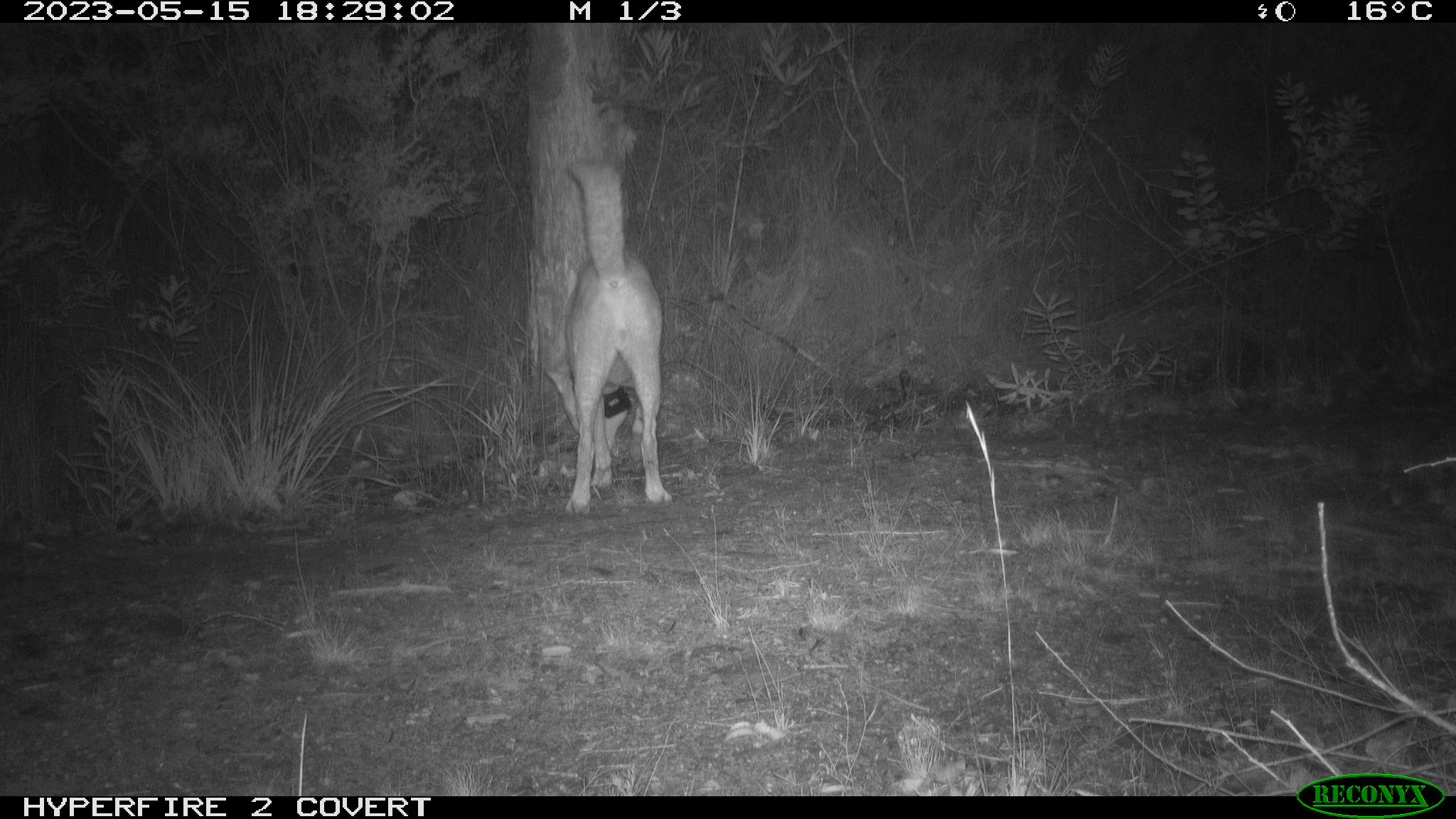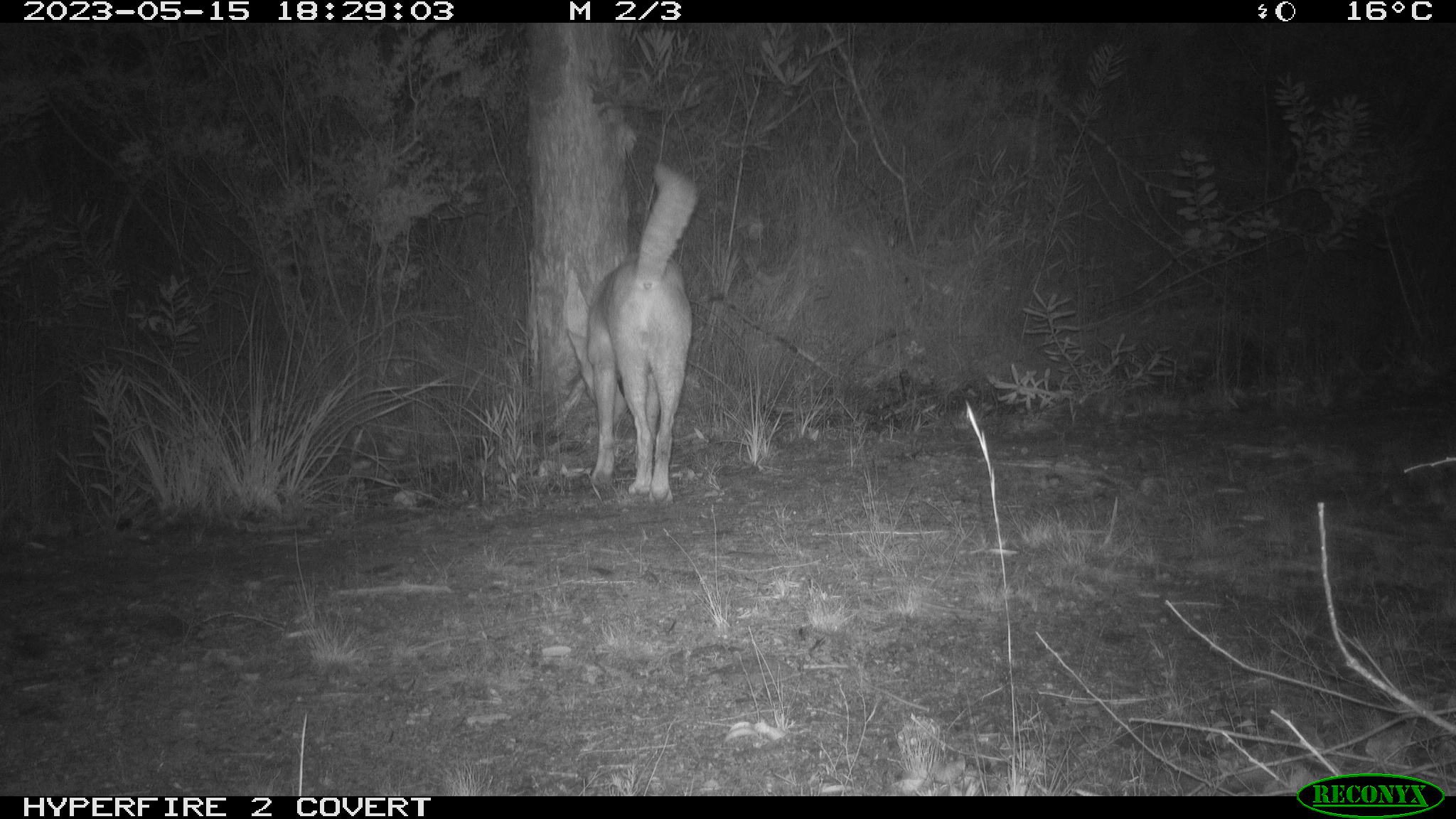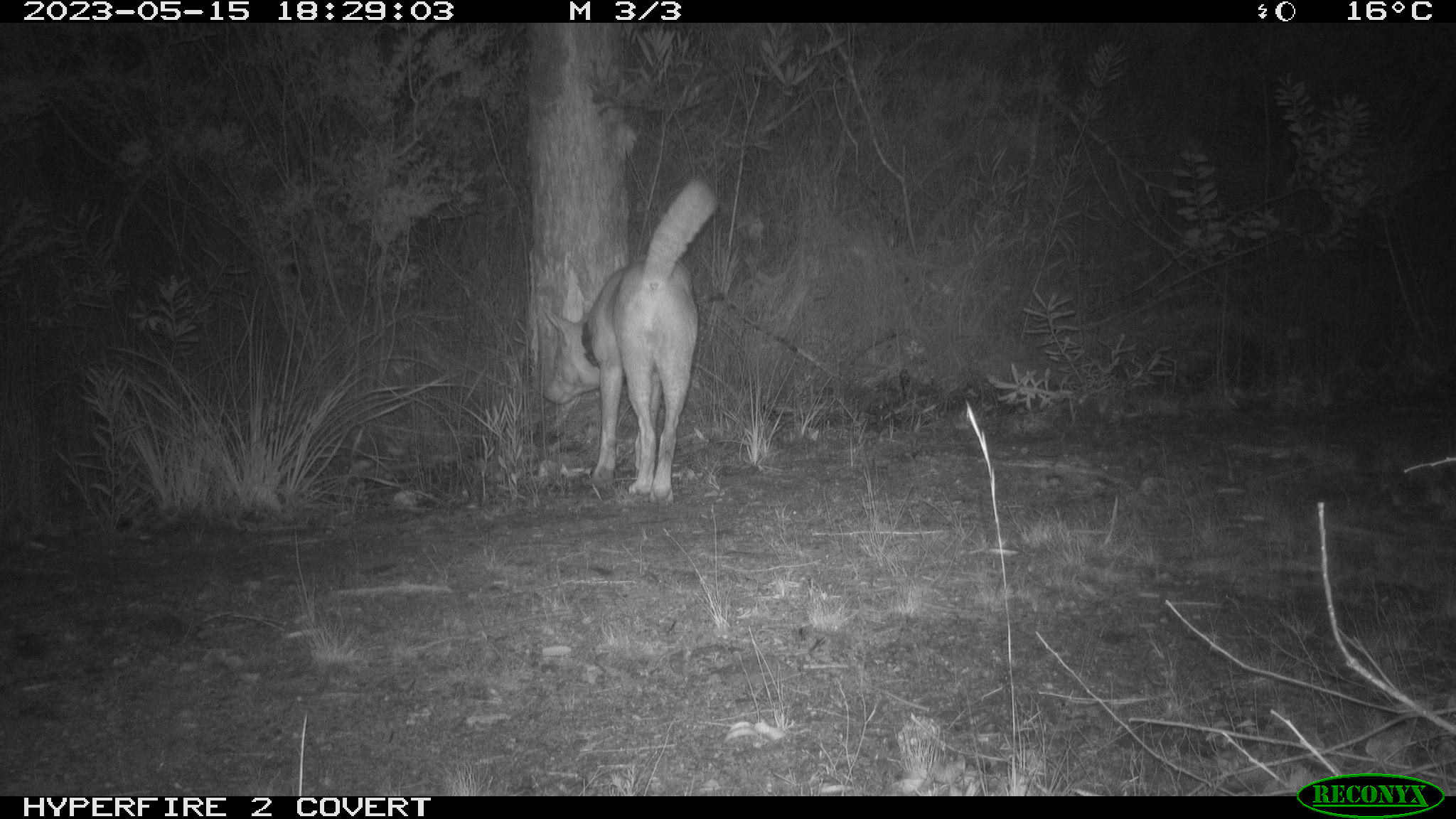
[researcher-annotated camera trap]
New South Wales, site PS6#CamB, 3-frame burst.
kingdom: Animalia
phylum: Chordata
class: Mammalia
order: Carnivora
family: Canidae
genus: Canis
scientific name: Canis familiaris dingo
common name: dingo